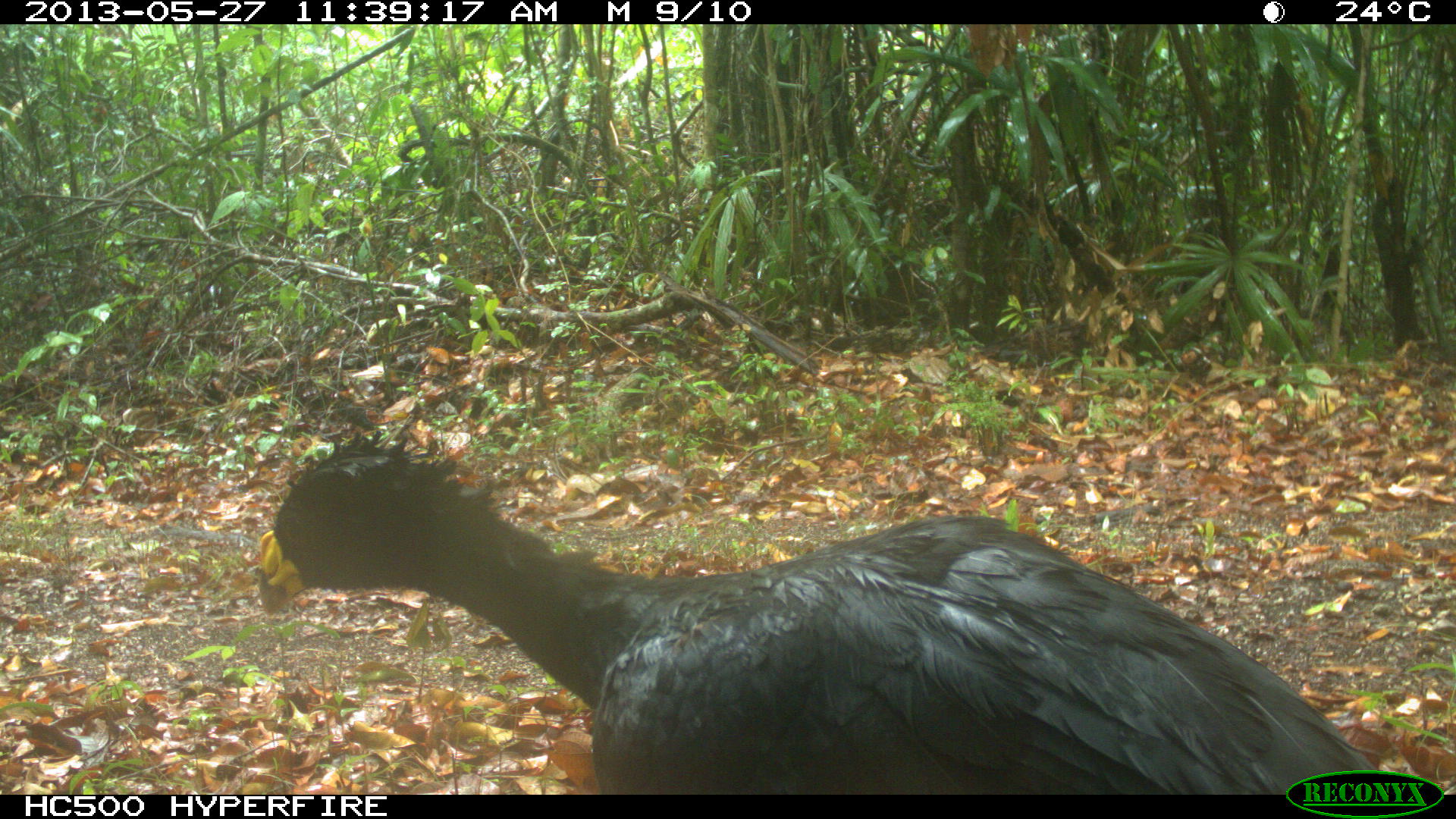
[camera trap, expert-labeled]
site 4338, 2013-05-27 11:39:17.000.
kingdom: Animalia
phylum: Chordata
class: Aves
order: Galliformes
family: Cracidae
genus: Crax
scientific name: Crax rubra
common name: great curassow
Crax rubra (great curassow), count 1, sex male.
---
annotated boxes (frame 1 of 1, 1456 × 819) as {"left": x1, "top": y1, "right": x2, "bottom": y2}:
crax rubra: {"left": 255, "top": 426, "right": 1393, "bottom": 794}